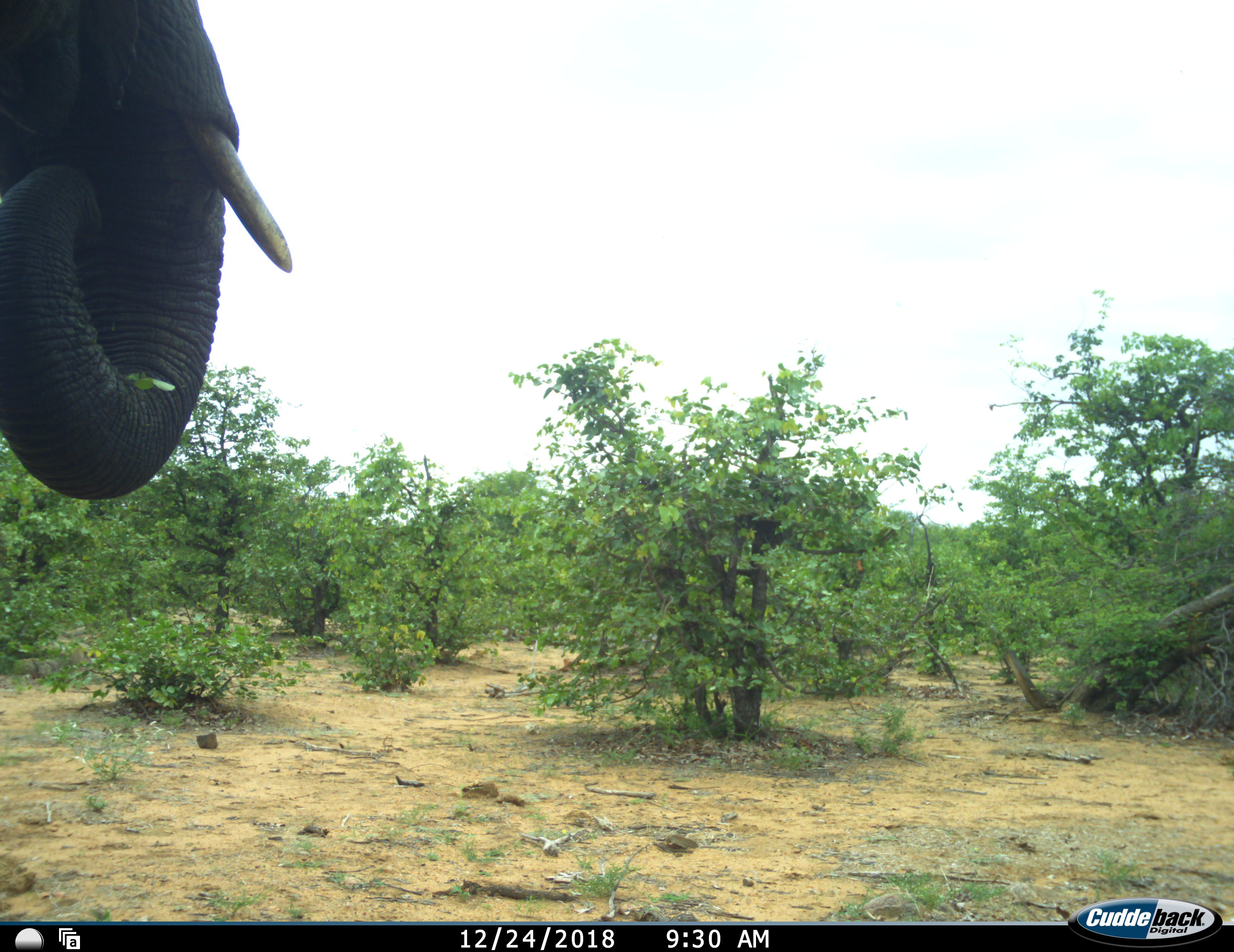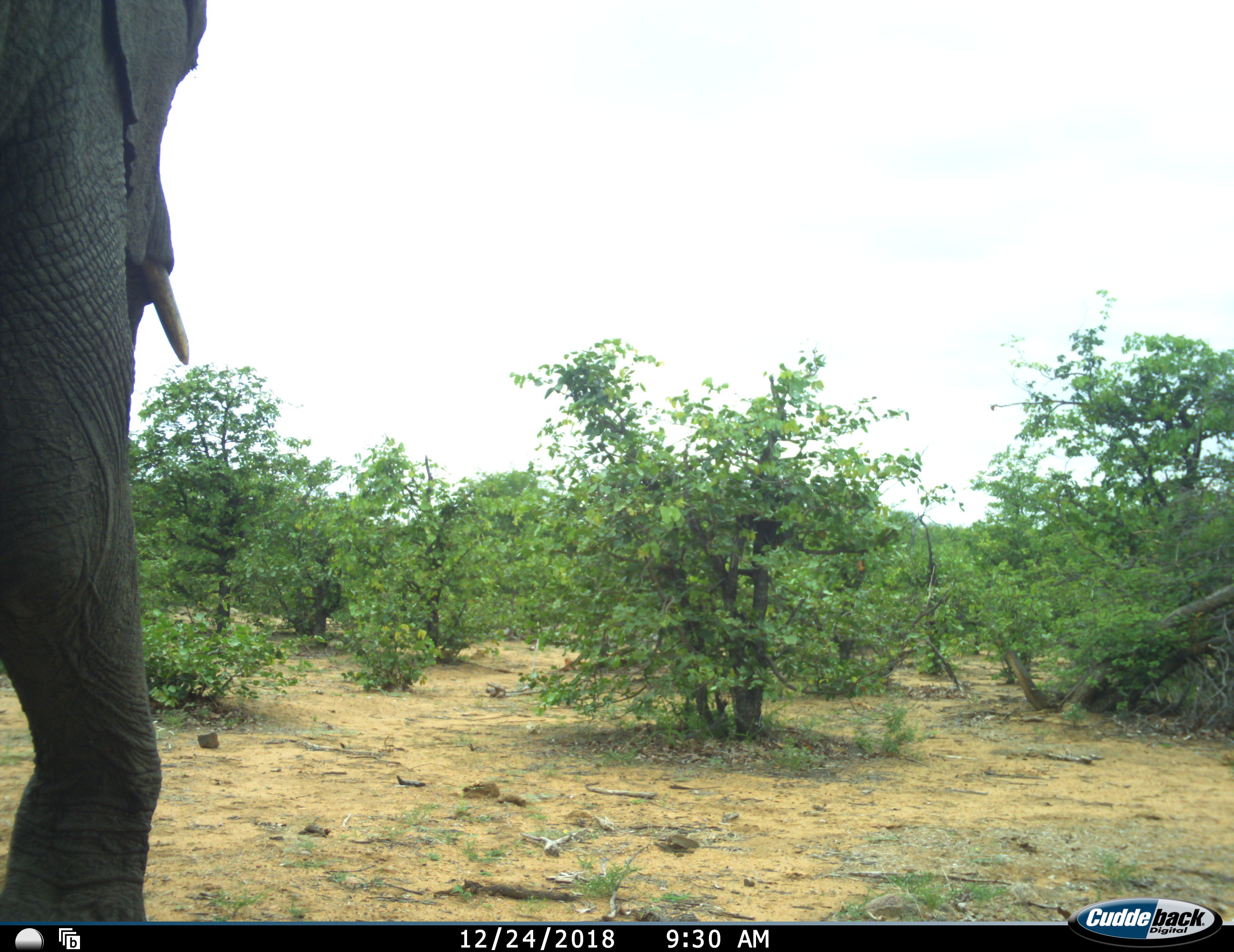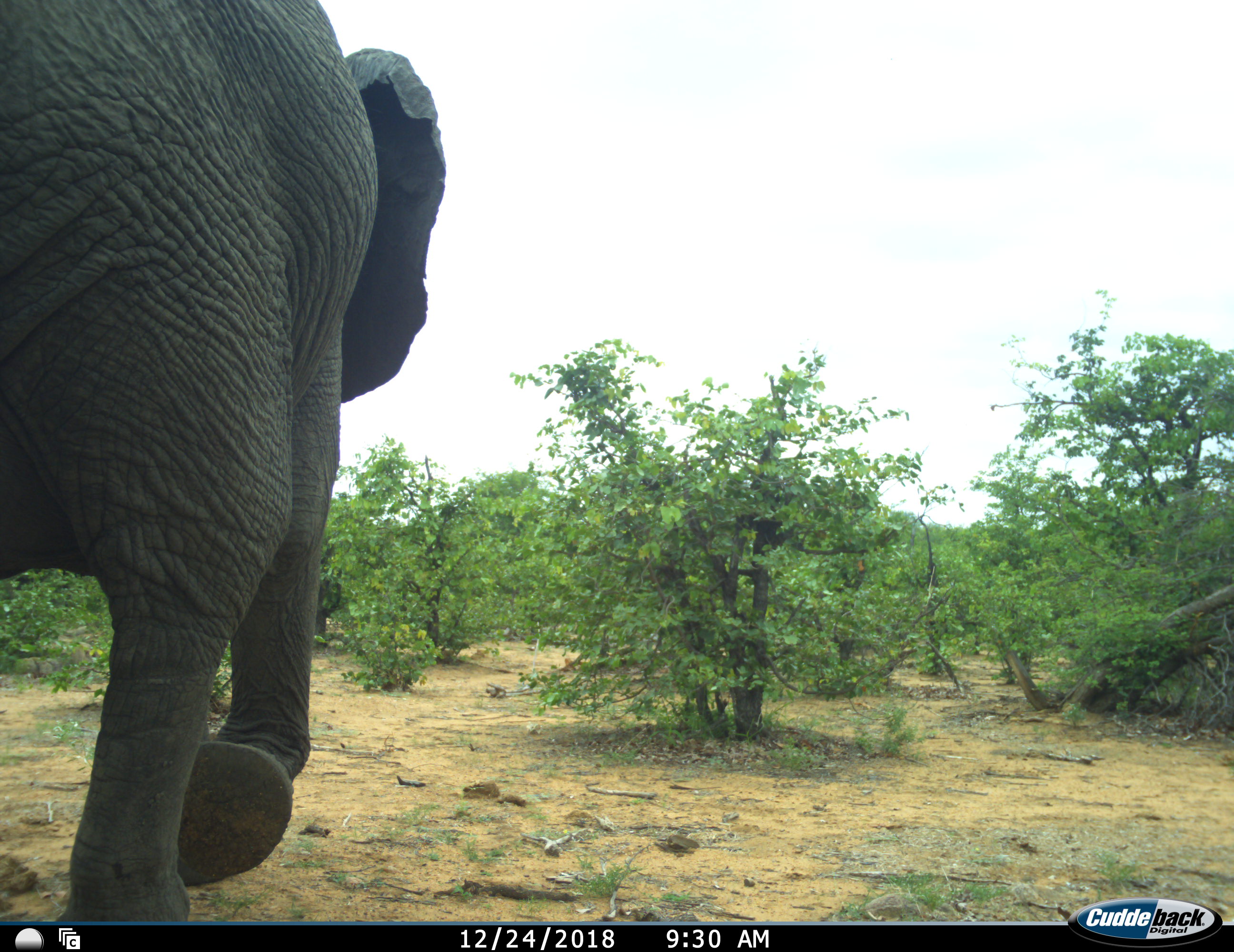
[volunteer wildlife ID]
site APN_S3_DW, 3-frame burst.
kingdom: Animalia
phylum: Chordata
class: Mammalia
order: Proboscidea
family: Elephantidae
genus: Loxodonta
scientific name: Loxodonta africana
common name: african bush elephant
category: elephant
Elephant (african bush elephant) (Loxodonta africana), count 1. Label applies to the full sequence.